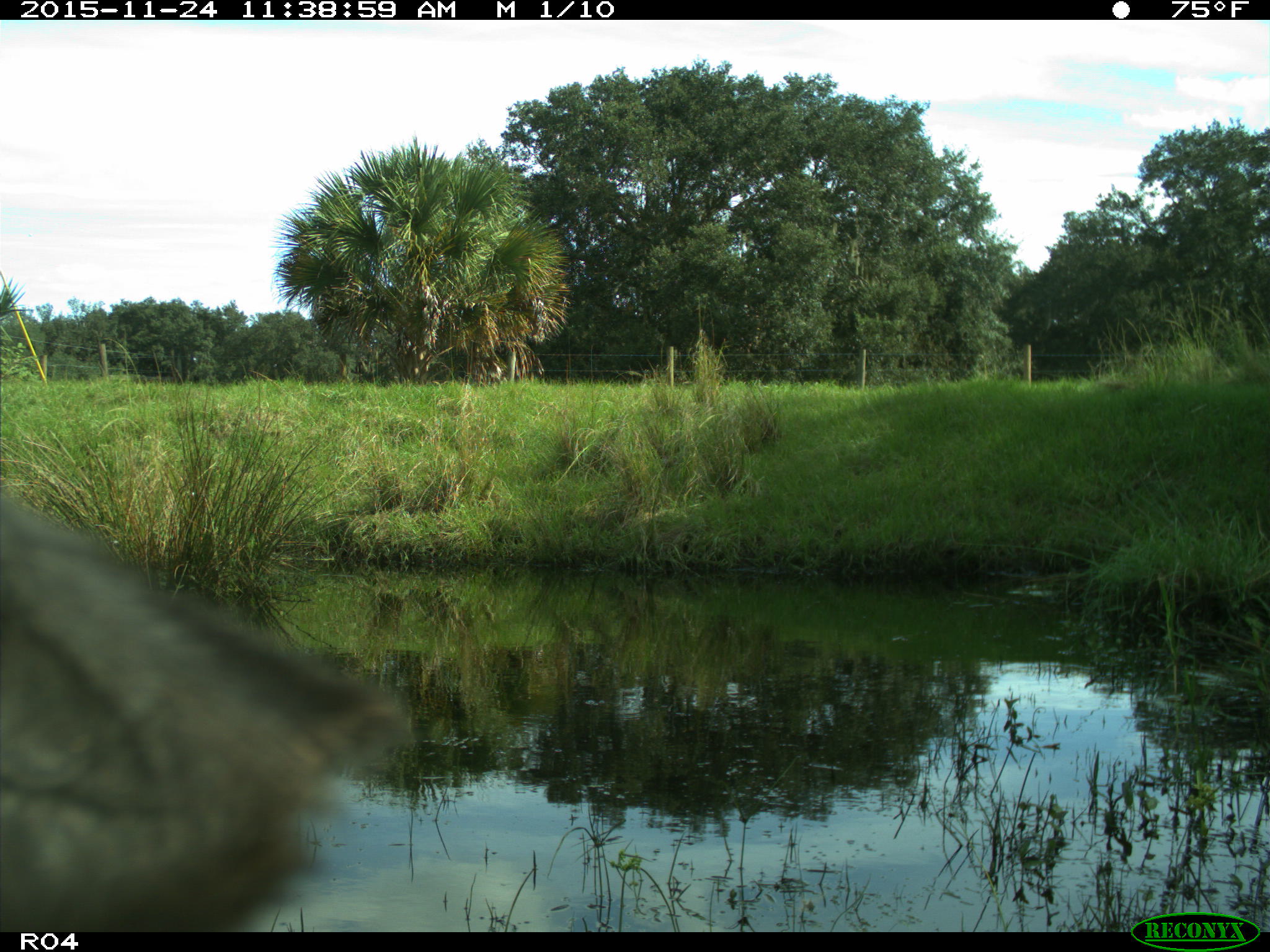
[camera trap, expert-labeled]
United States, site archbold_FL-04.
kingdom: Animalia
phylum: Chordata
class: Mammalia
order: Artiodactyla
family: Bovidae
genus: Bos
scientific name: Bos taurus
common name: domestic cow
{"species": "Bos taurus (domestic cow)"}